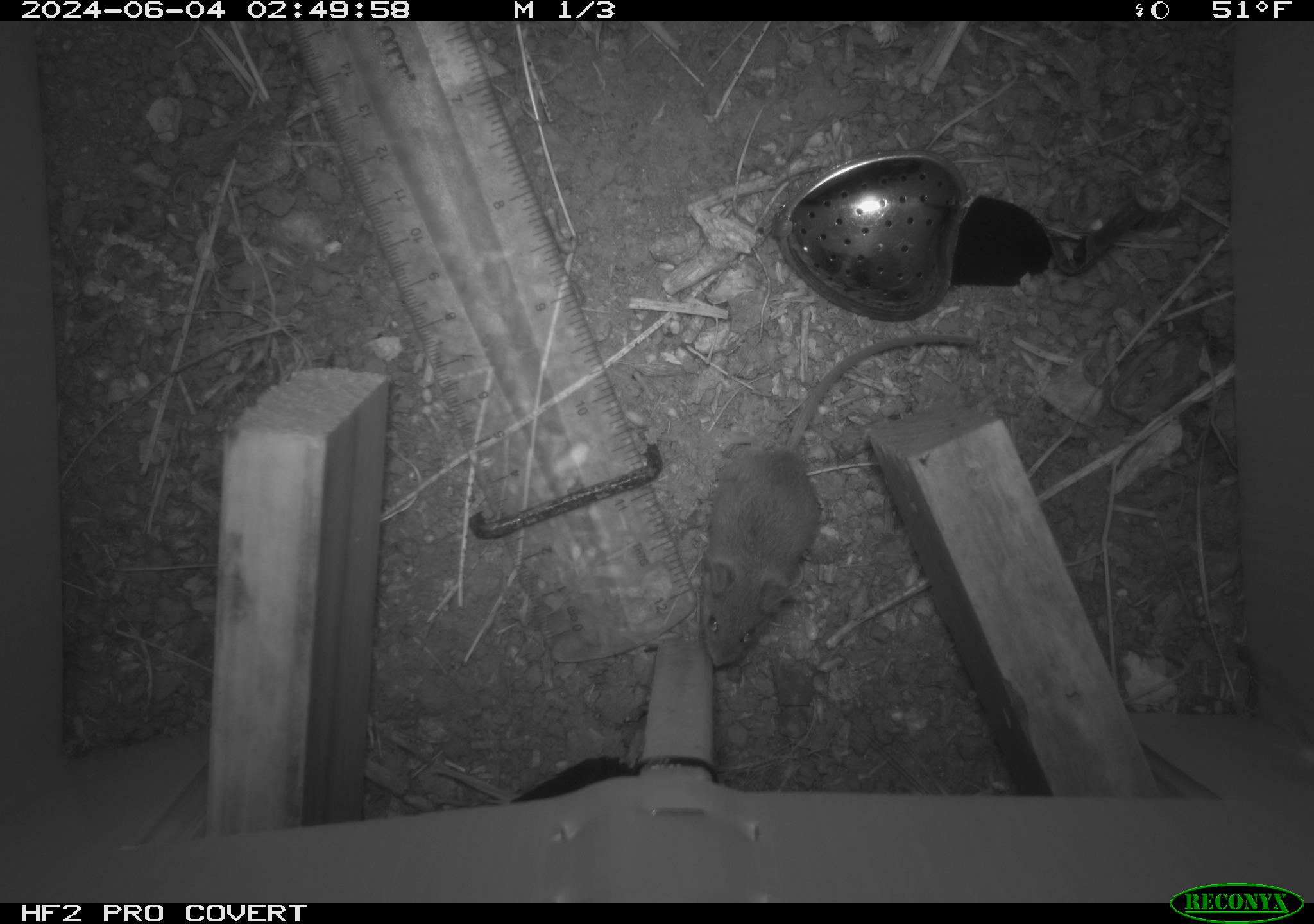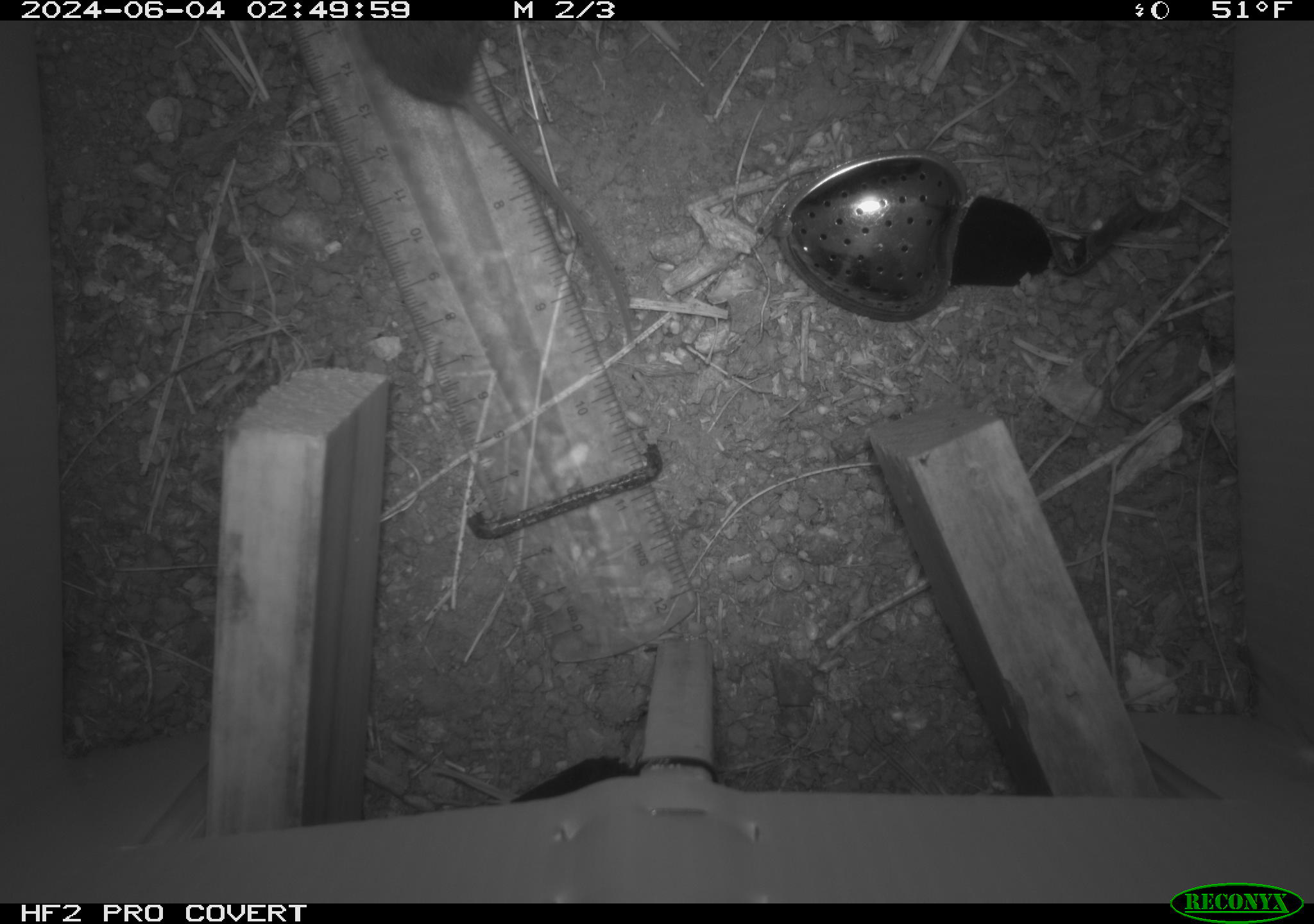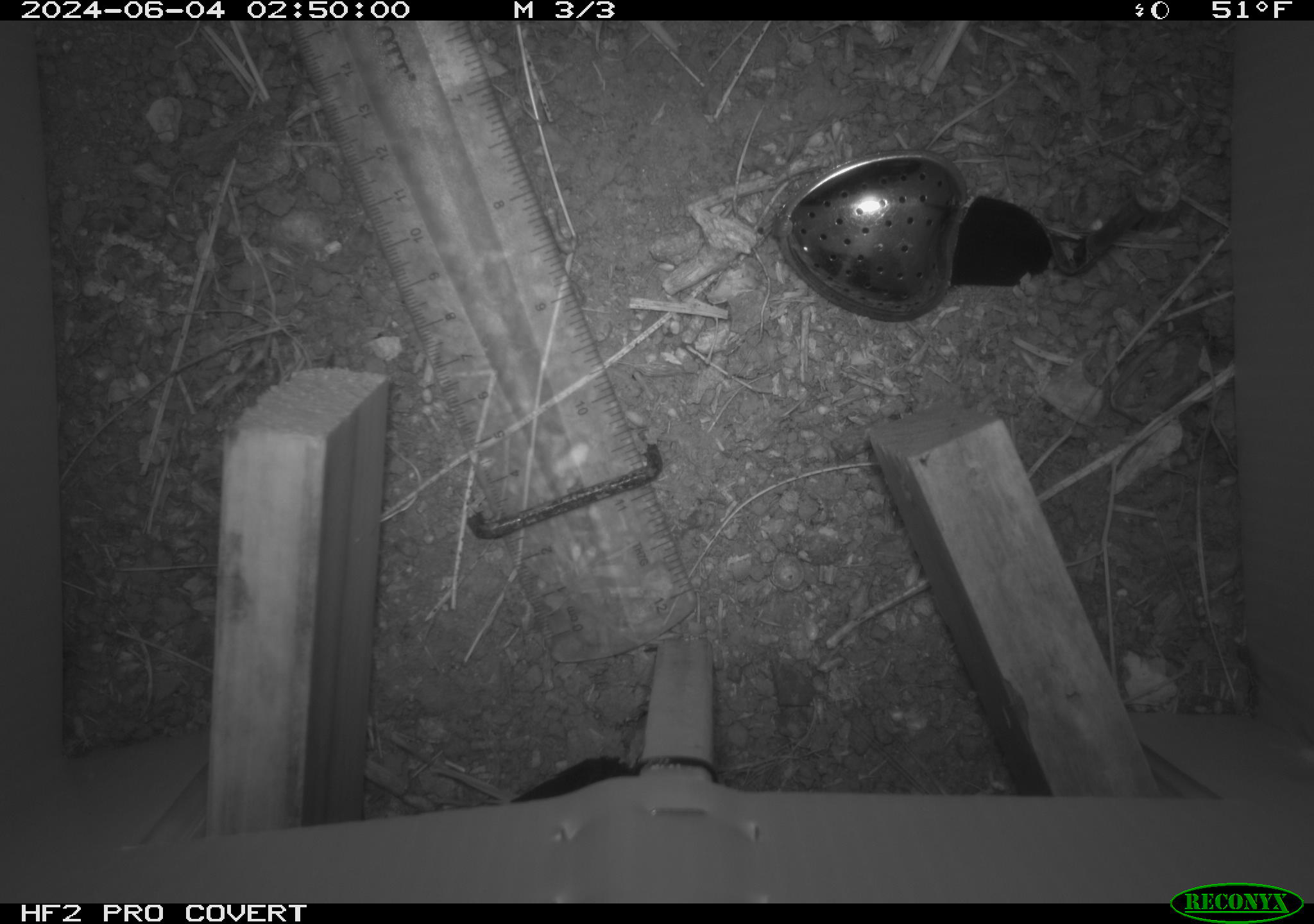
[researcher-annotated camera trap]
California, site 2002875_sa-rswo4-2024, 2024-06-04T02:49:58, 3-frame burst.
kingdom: Animalia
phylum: Chordata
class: Mammalia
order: Rodentia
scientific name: Rodentia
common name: mouse species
Mouse species (Rodentia).